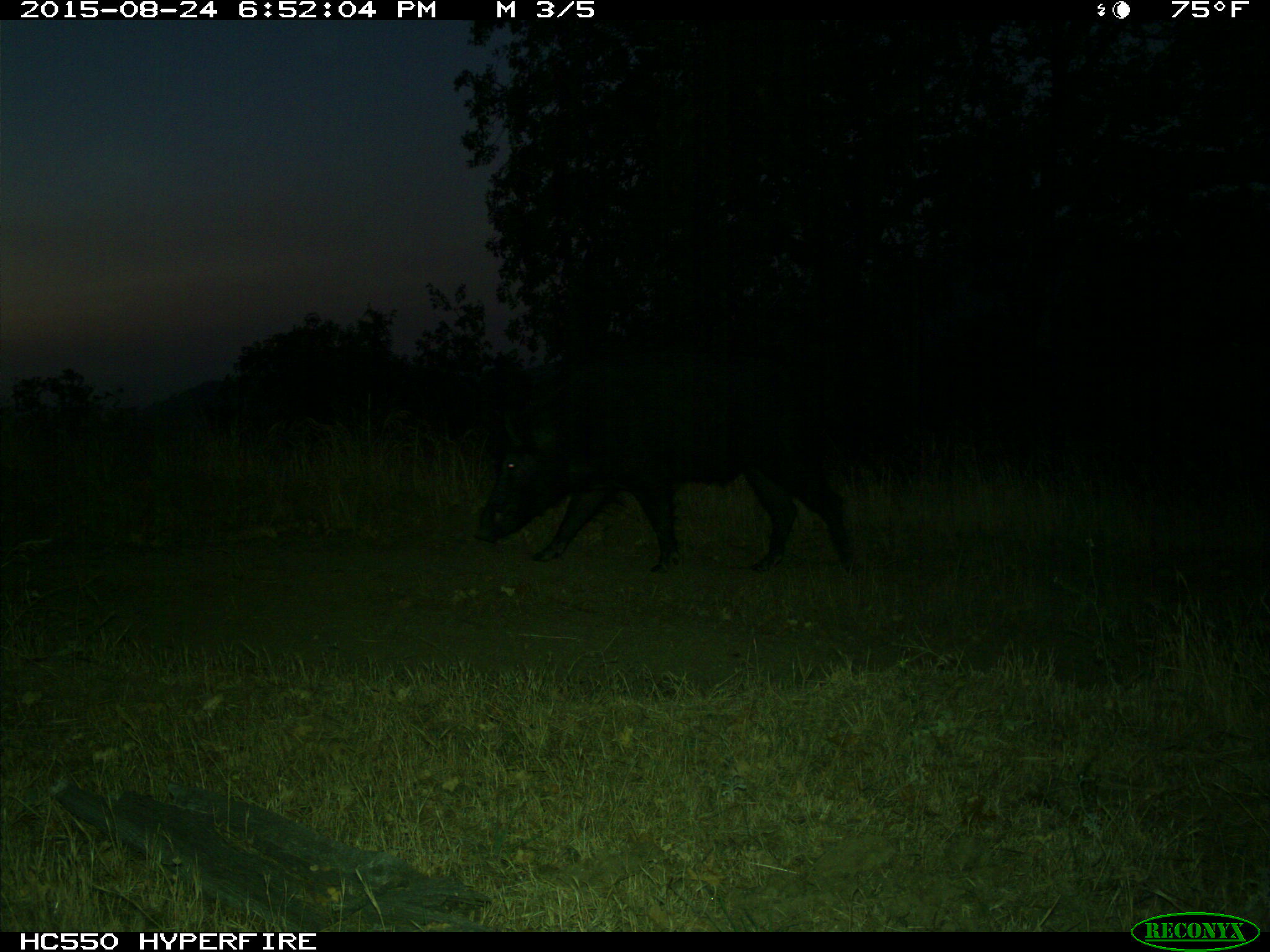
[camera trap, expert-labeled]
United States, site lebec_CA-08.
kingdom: Animalia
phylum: Chordata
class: Mammalia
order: Artiodactyla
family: Suidae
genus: Sus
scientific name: Sus scrofa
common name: wild boar